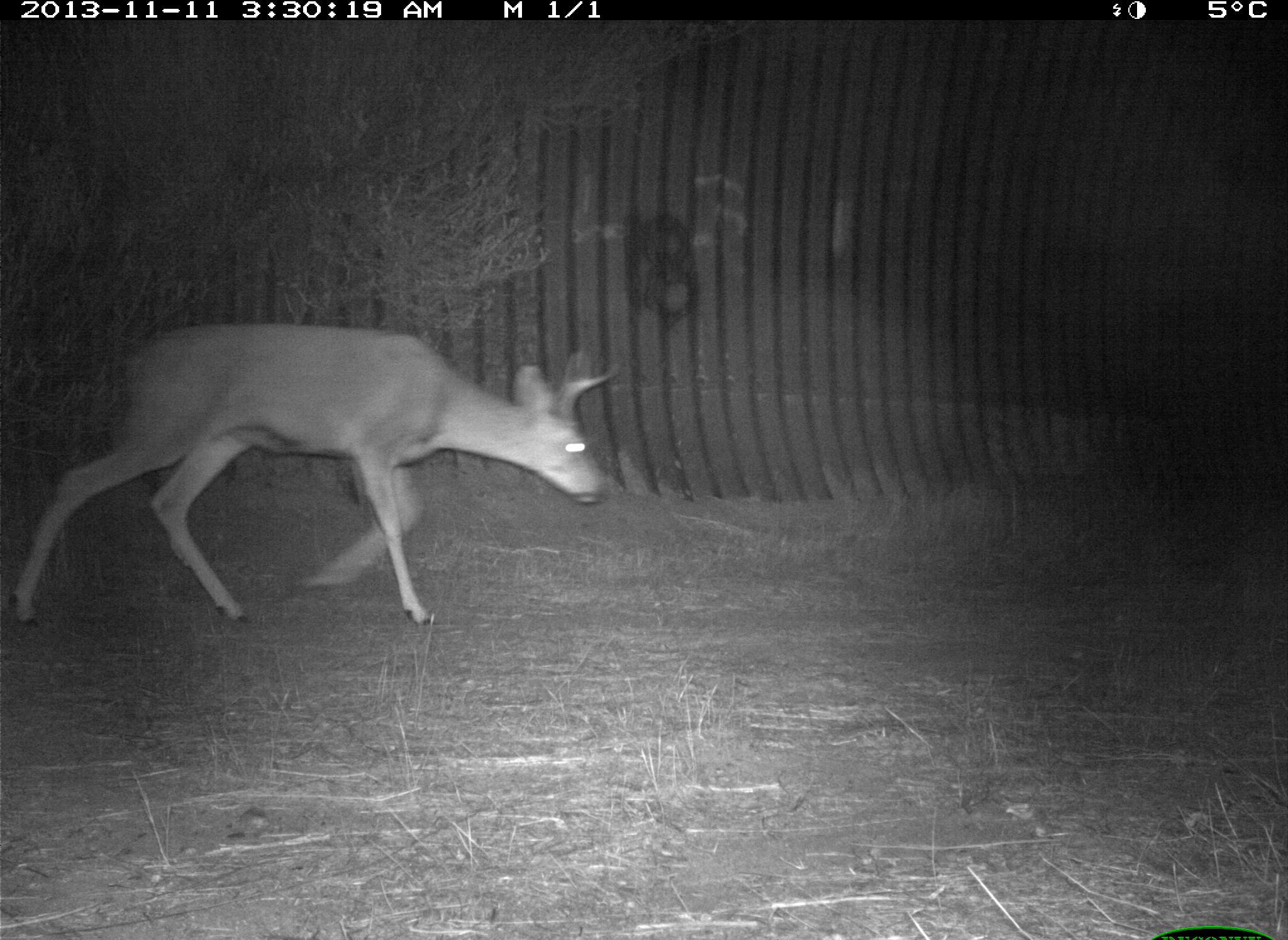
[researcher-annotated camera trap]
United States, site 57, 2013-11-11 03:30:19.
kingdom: Animalia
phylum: Chordata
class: Mammalia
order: Artiodactyla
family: Cervidae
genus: Odocoileus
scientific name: Odocoileus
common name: deer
Deer (Odocoileus).